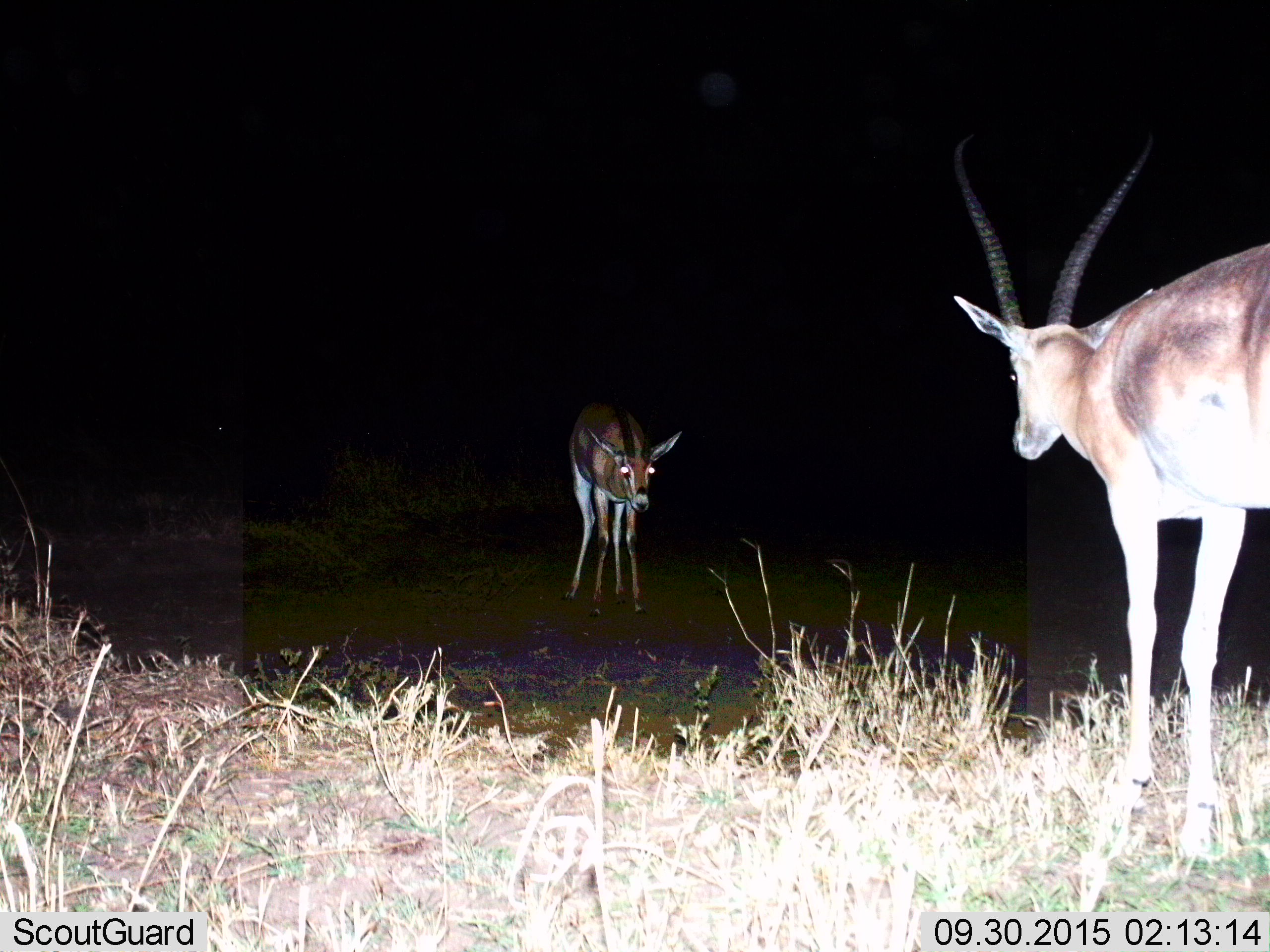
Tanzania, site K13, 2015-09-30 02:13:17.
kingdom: Animalia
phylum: Chordata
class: Mammalia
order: Artiodactyla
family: Bovidae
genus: Eudorcas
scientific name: Eudorcas thomsonii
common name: thomson's gazelle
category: gazellethomsons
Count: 2.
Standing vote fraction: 100%.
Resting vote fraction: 0%.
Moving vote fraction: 0%.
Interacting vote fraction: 0%.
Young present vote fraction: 0%.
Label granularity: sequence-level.